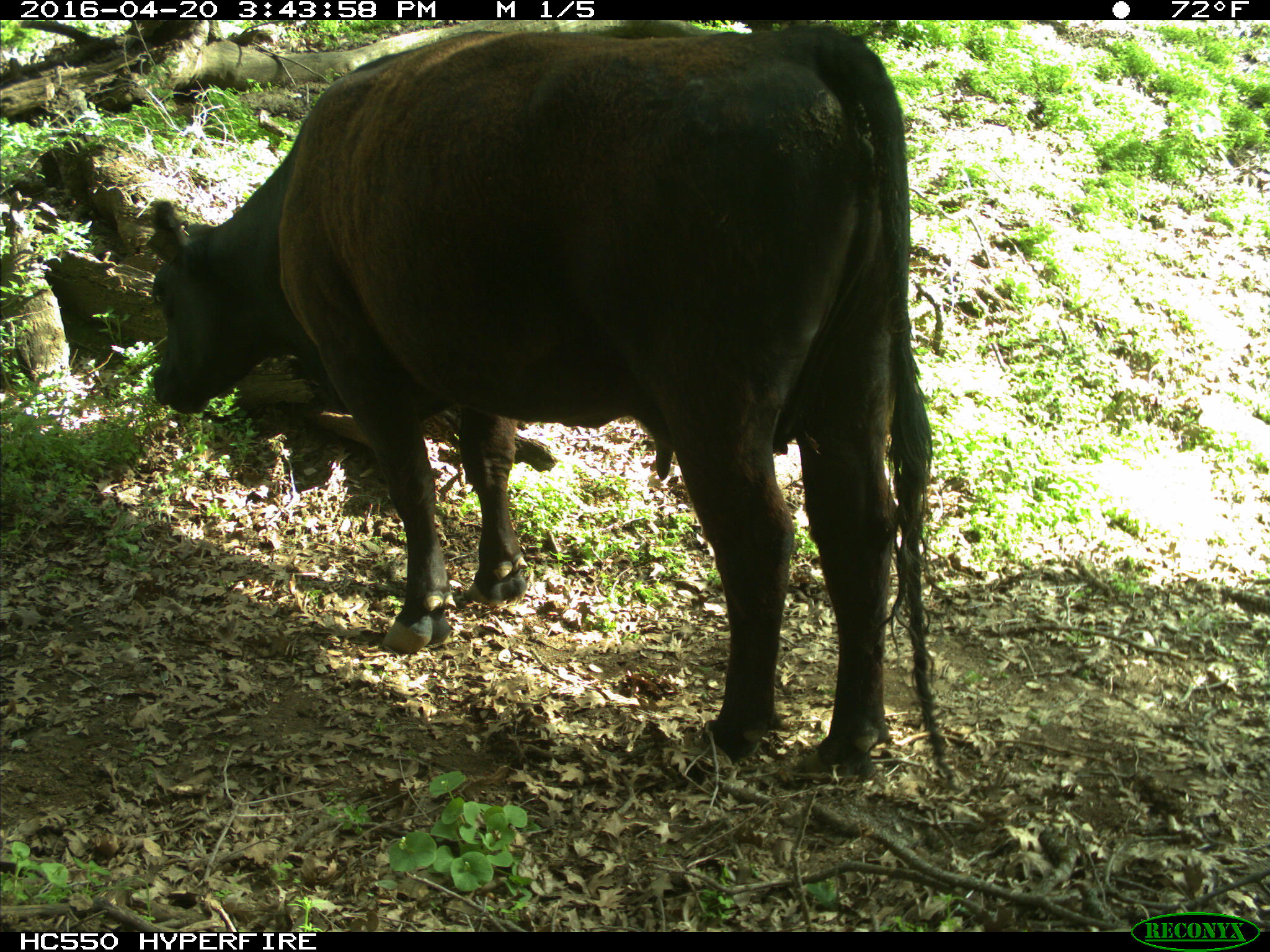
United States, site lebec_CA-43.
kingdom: Animalia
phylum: Chordata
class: Mammalia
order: Artiodactyla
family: Bovidae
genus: Bos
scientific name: Bos taurus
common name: domestic cow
Bos taurus (domestic cow).